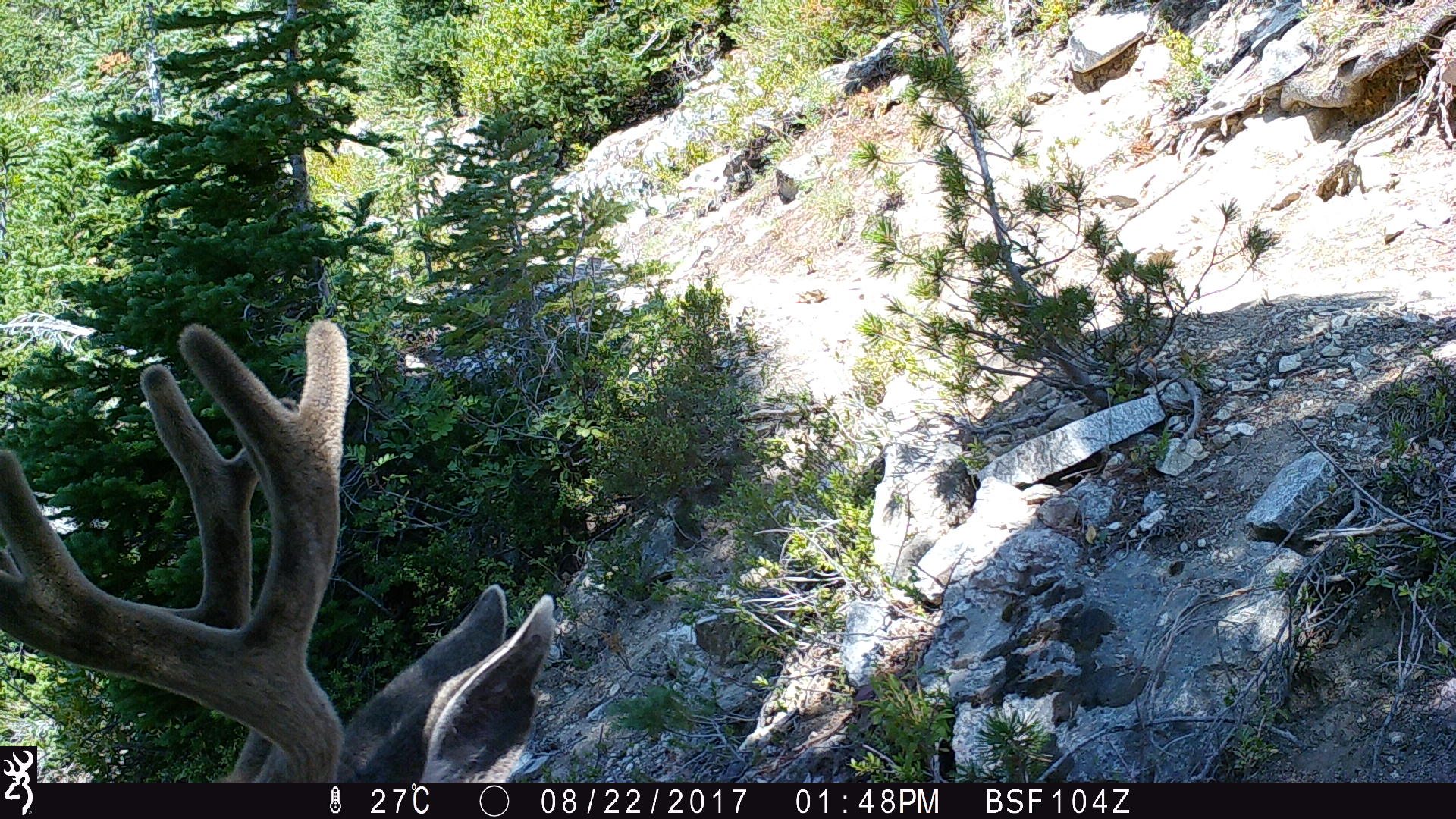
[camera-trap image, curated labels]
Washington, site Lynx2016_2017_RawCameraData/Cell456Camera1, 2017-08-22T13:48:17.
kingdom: Animalia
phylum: Chordata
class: Mammalia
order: Artiodactyla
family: Cervidae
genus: Odocoileus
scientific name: Odocoileus hemionus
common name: mule deer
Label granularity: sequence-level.